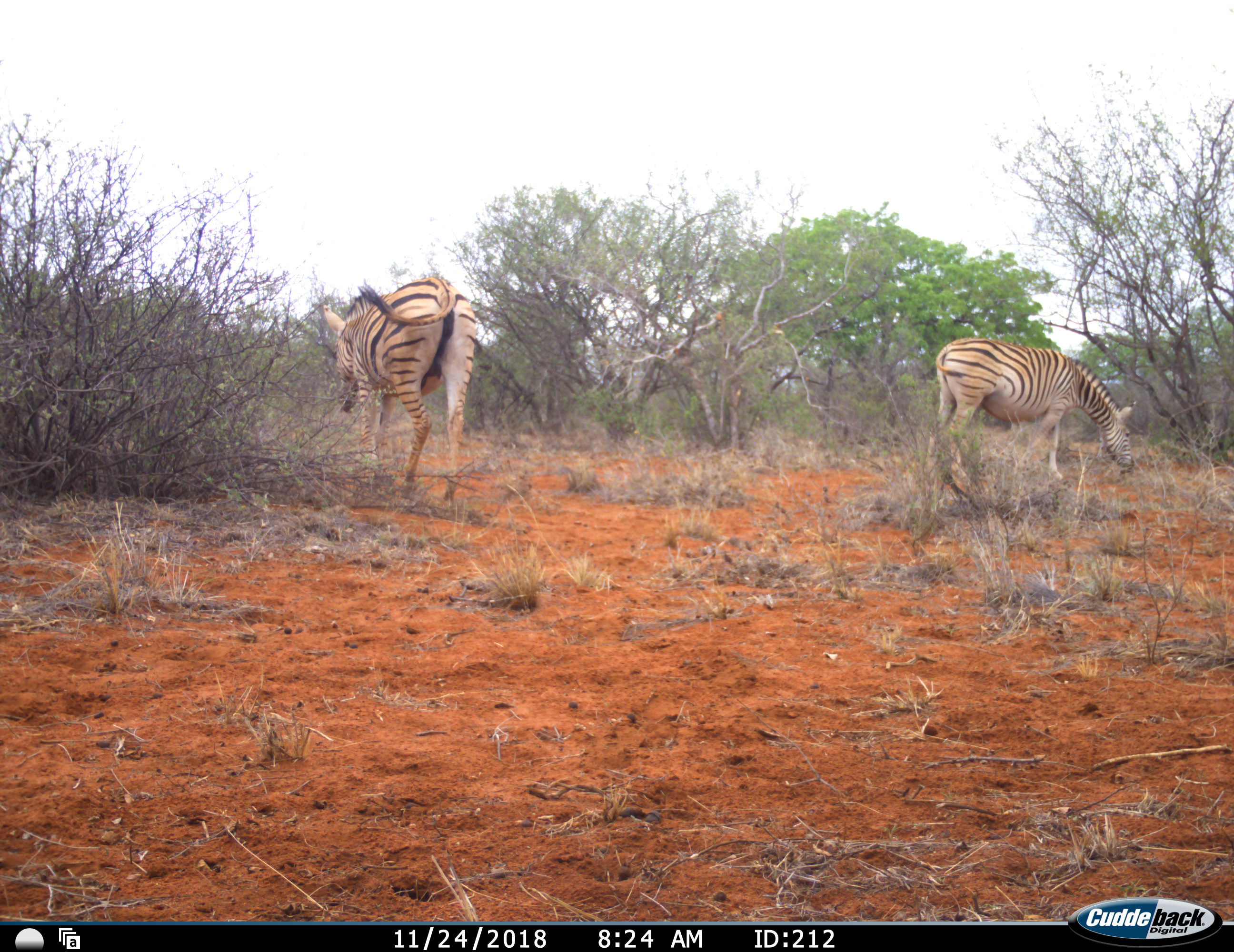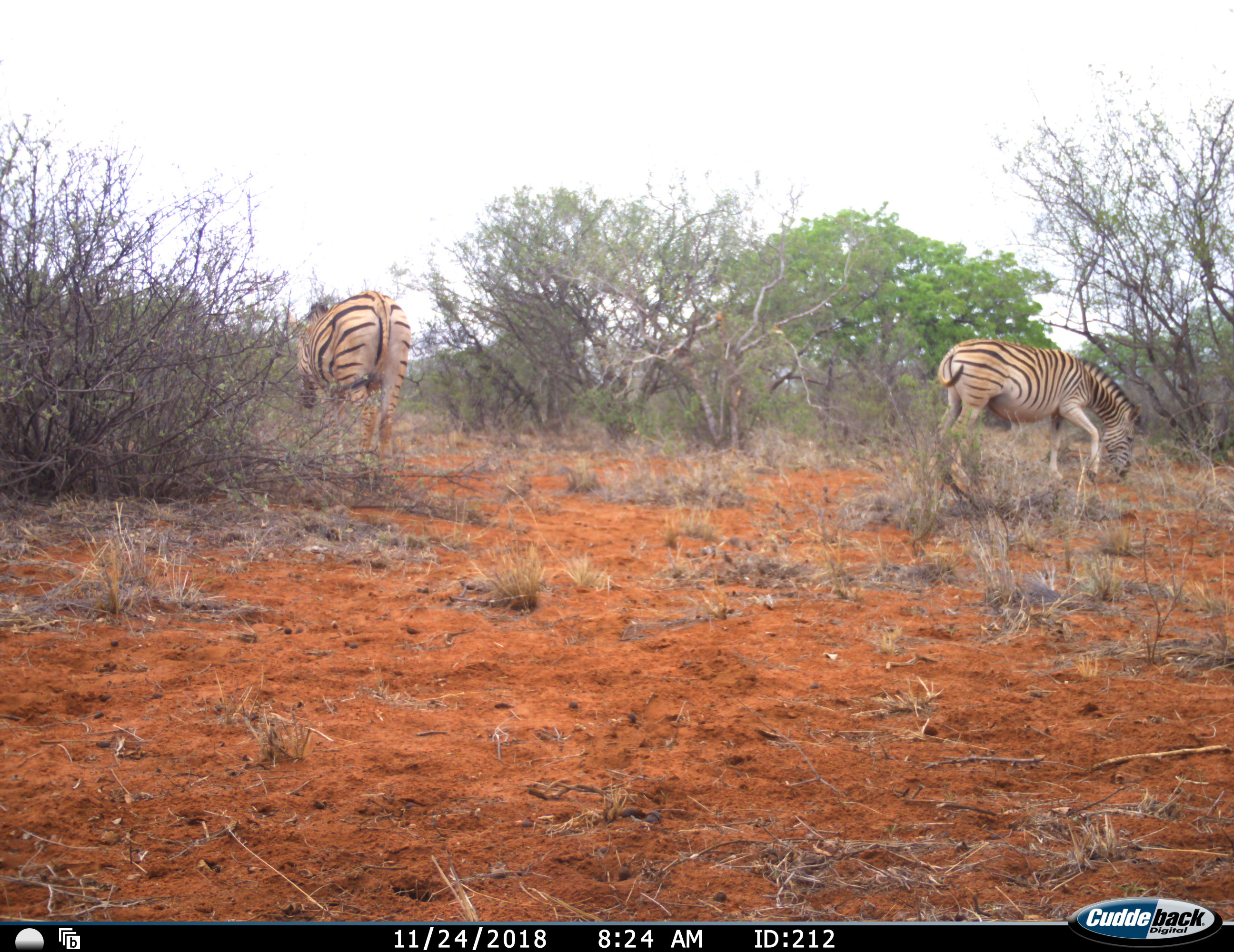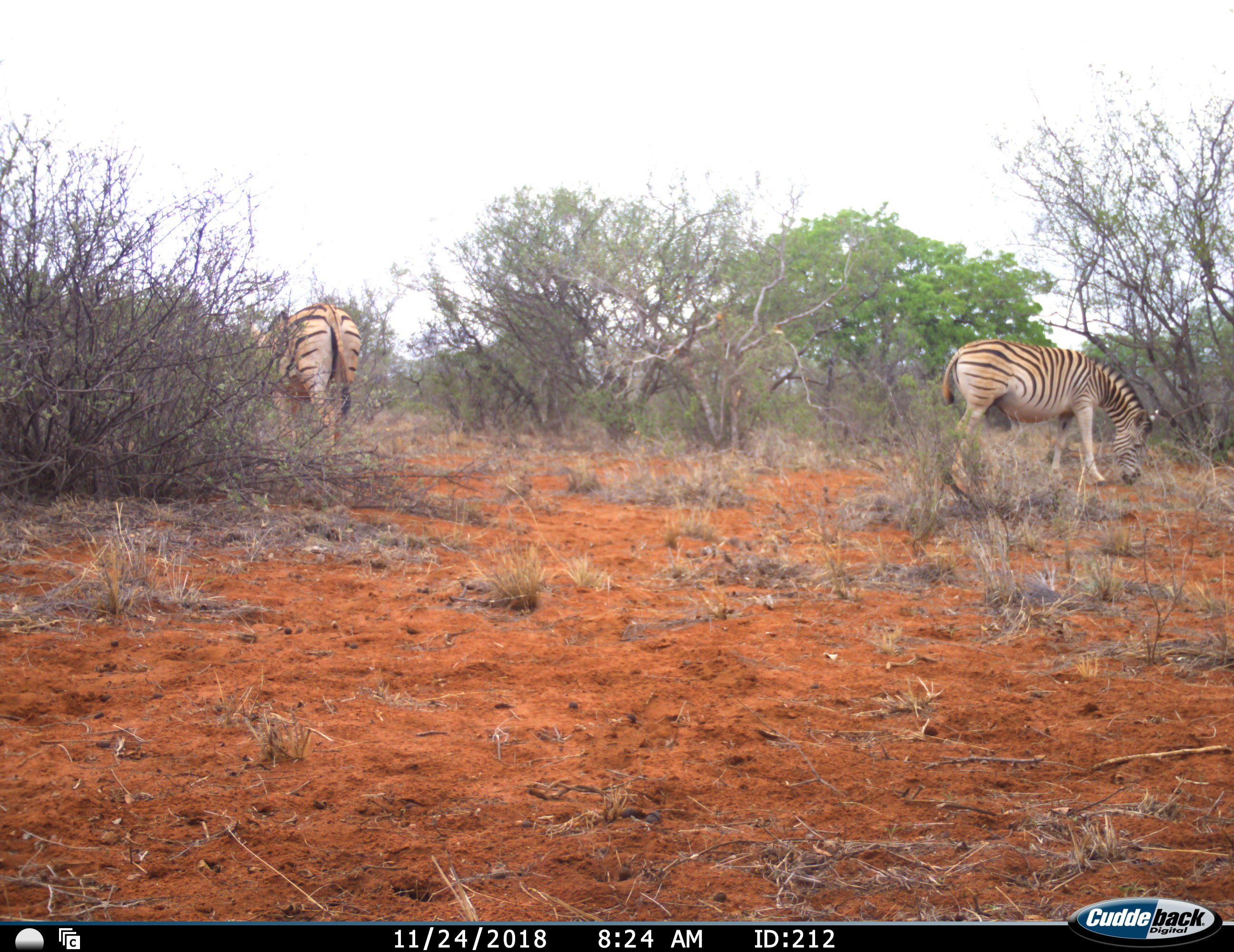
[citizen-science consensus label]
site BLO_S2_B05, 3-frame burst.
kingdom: Animalia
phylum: Chordata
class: Mammalia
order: Perissodactyla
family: Equidae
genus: Equus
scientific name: Equus quagga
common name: plains zebra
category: zebraplains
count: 2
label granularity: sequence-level